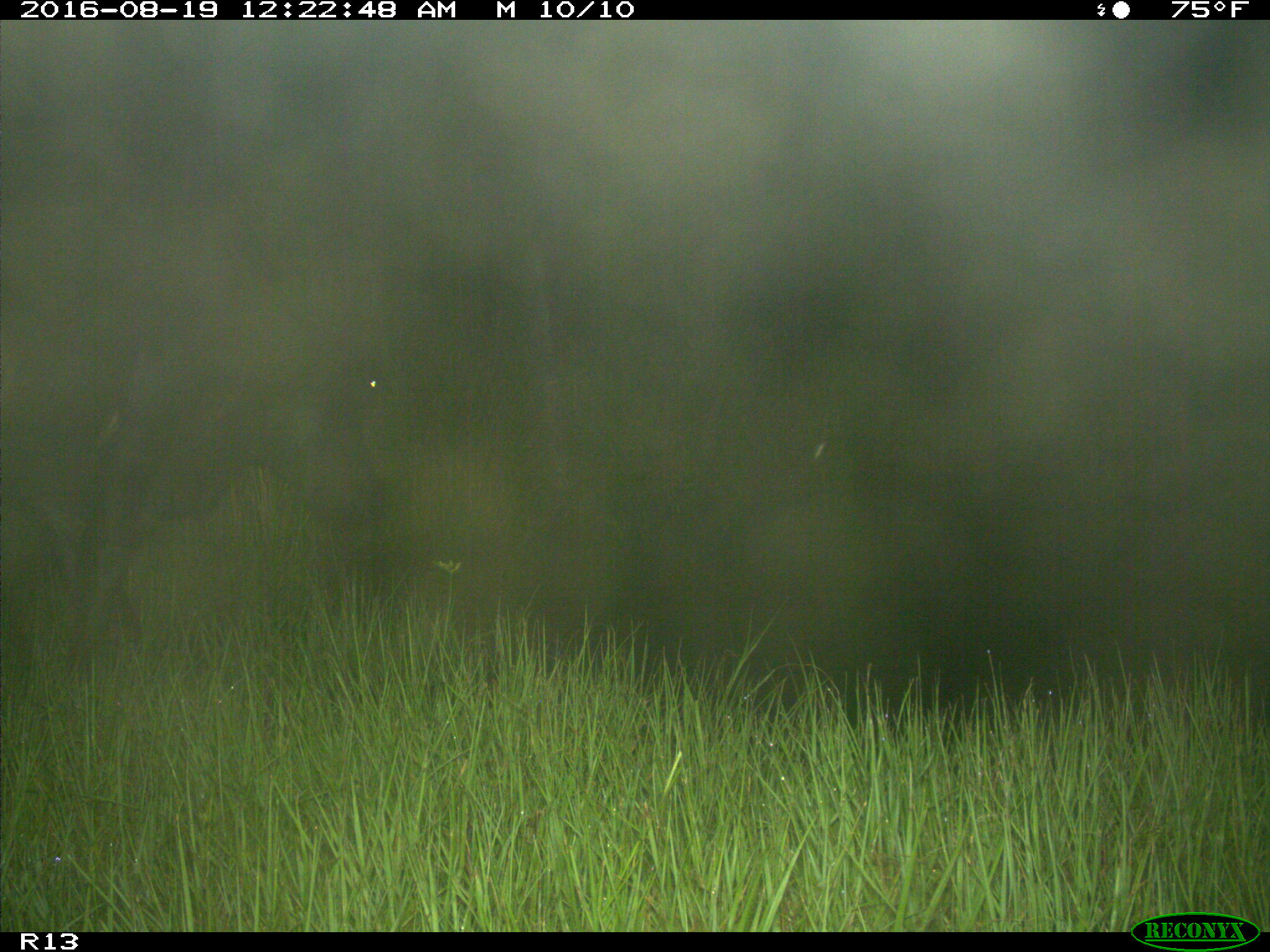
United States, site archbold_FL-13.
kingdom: Animalia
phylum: Chordata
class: Mammalia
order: Artiodactyla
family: Bovidae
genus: Bos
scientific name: Bos taurus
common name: domestic cow